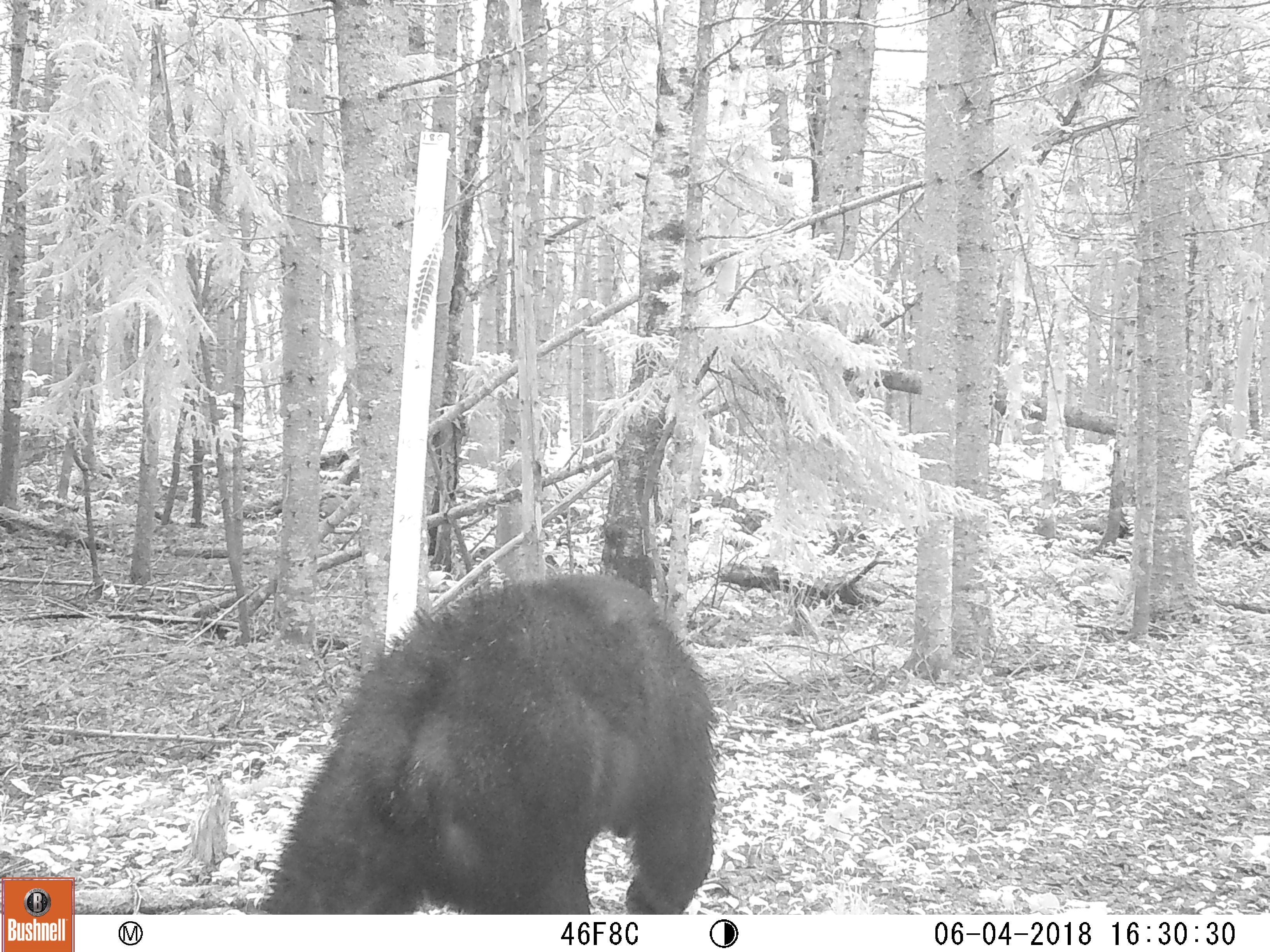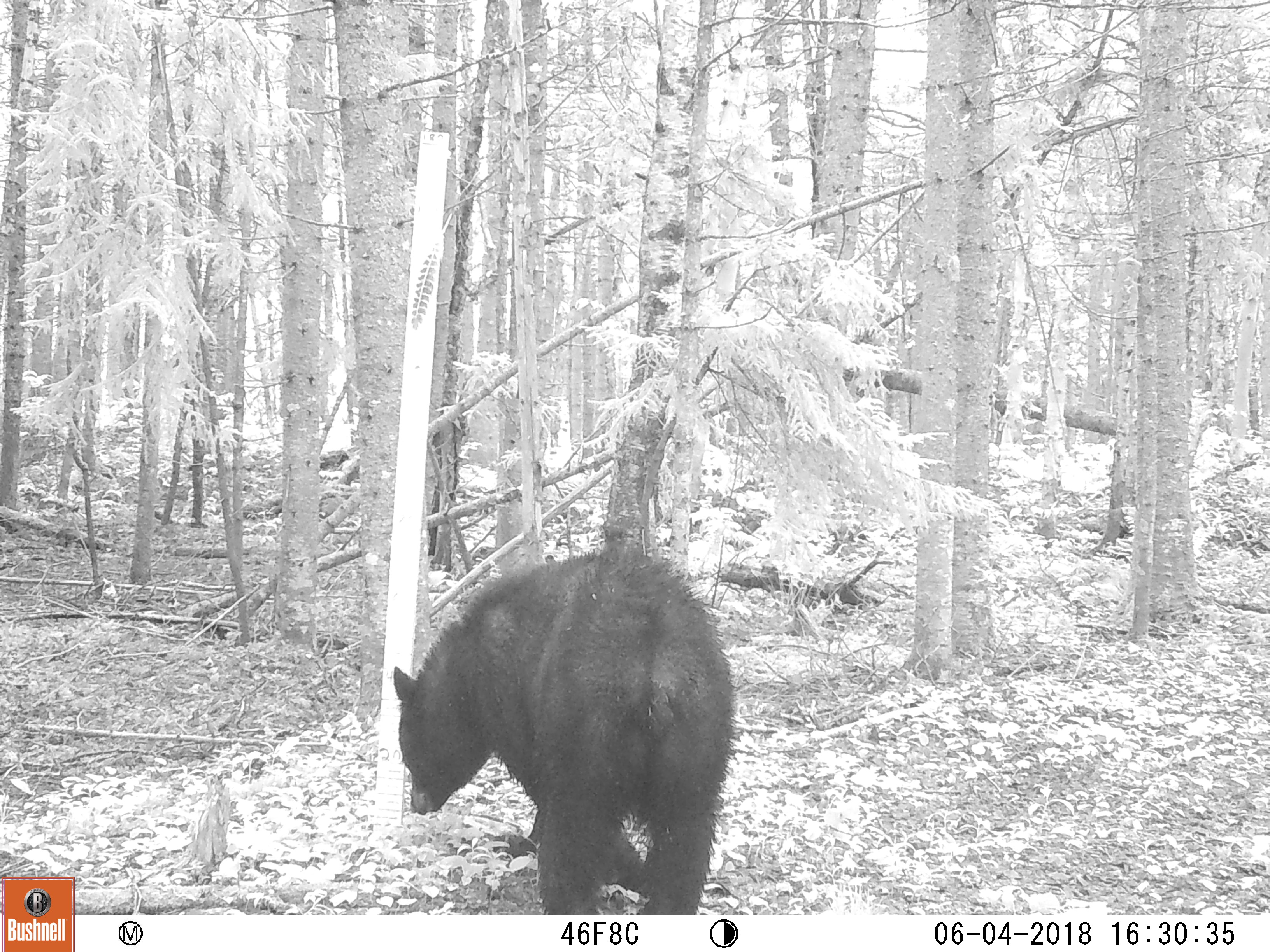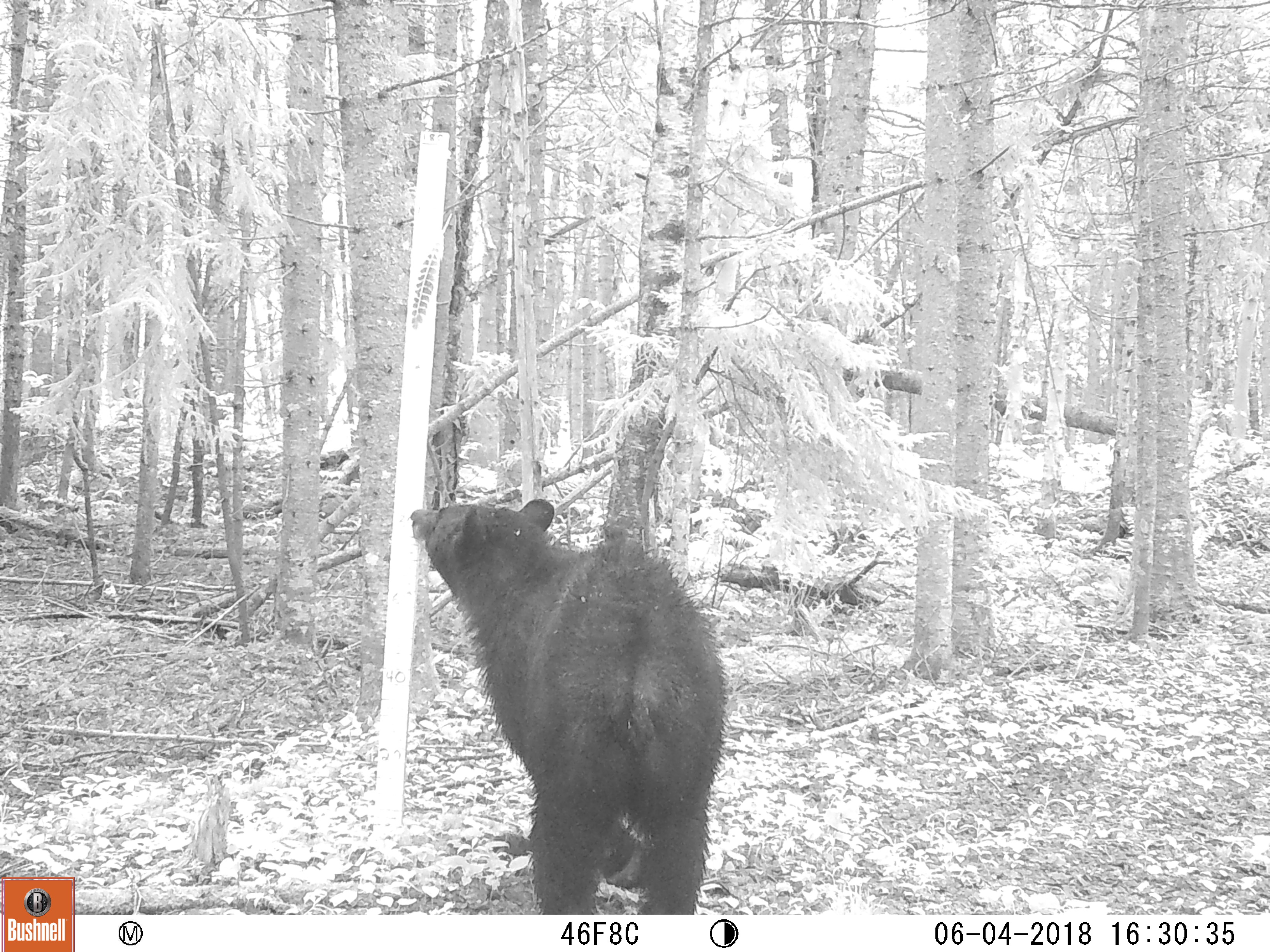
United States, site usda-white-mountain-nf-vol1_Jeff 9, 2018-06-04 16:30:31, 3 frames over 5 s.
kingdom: Animalia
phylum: Chordata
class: Mammalia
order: Carnivora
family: Ursidae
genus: Ursus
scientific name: Ursus americanus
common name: black bear